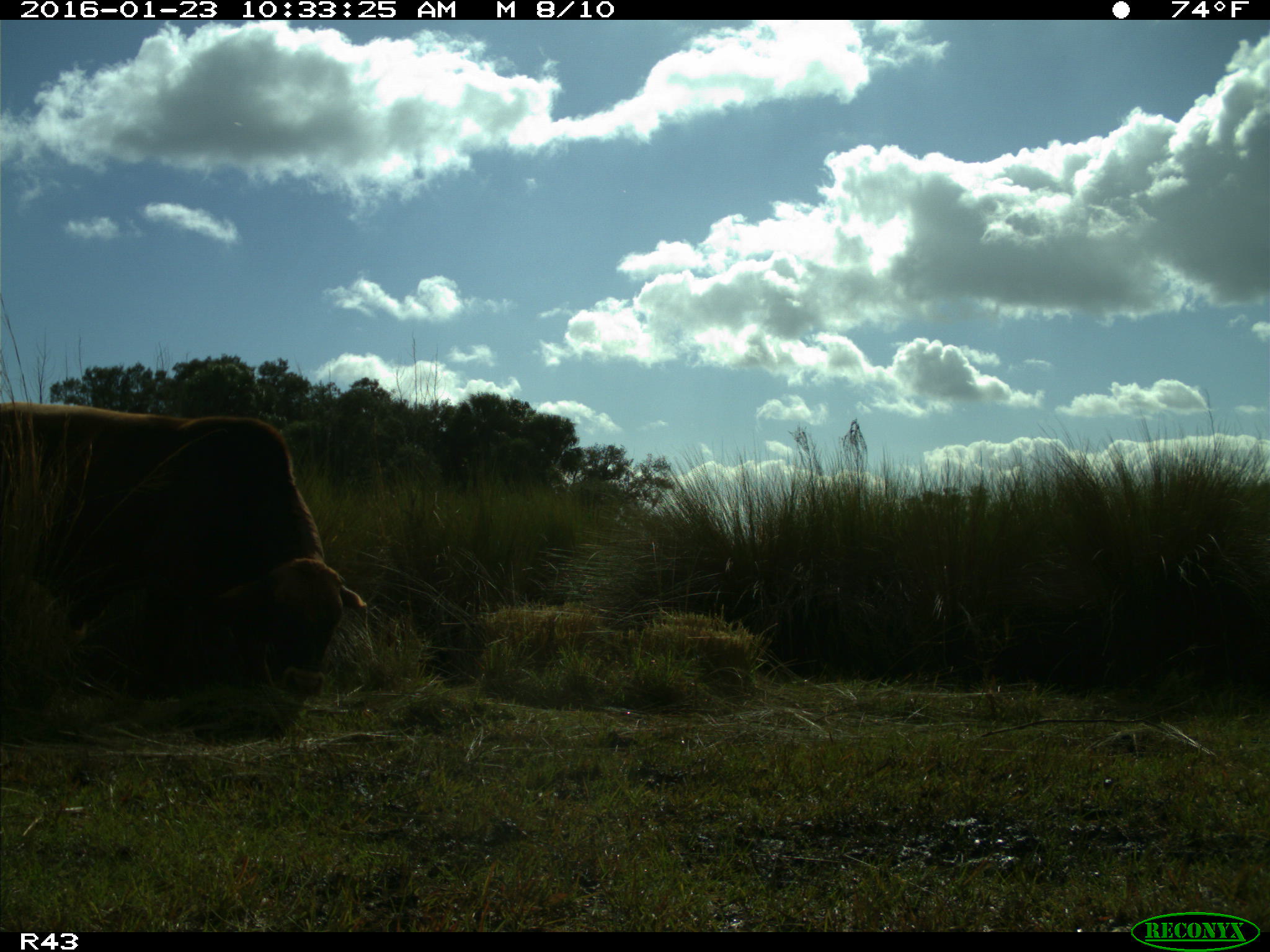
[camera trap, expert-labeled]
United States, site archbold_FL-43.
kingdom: Animalia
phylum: Chordata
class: Mammalia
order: Artiodactyla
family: Bovidae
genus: Bos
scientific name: Bos taurus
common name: domestic cow